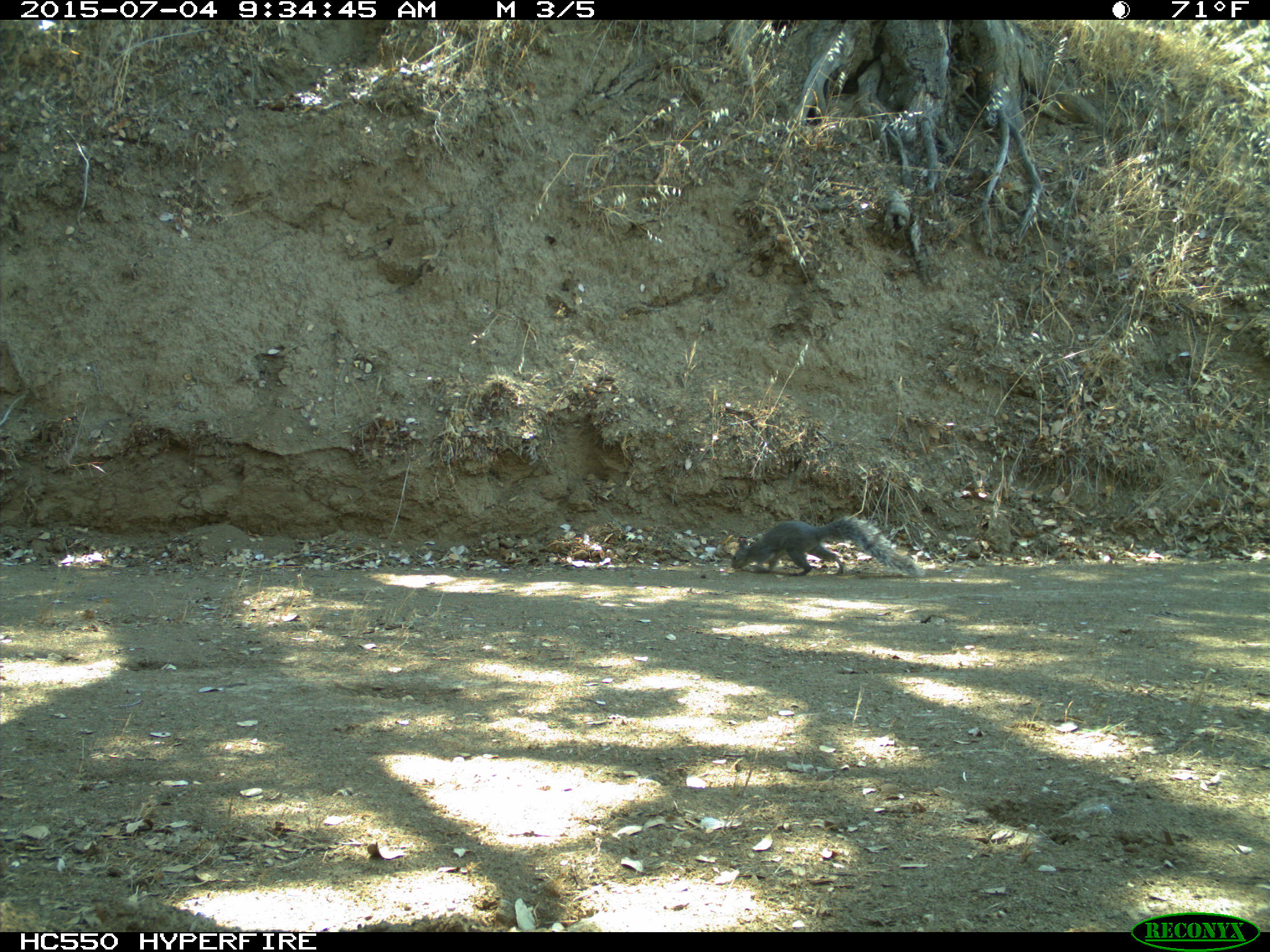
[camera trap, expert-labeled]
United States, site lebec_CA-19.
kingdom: Animalia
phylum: Chordata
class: Mammalia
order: Rodentia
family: Sciuridae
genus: Sciurus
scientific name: Sciurus carolinensis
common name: eastern gray squirrel